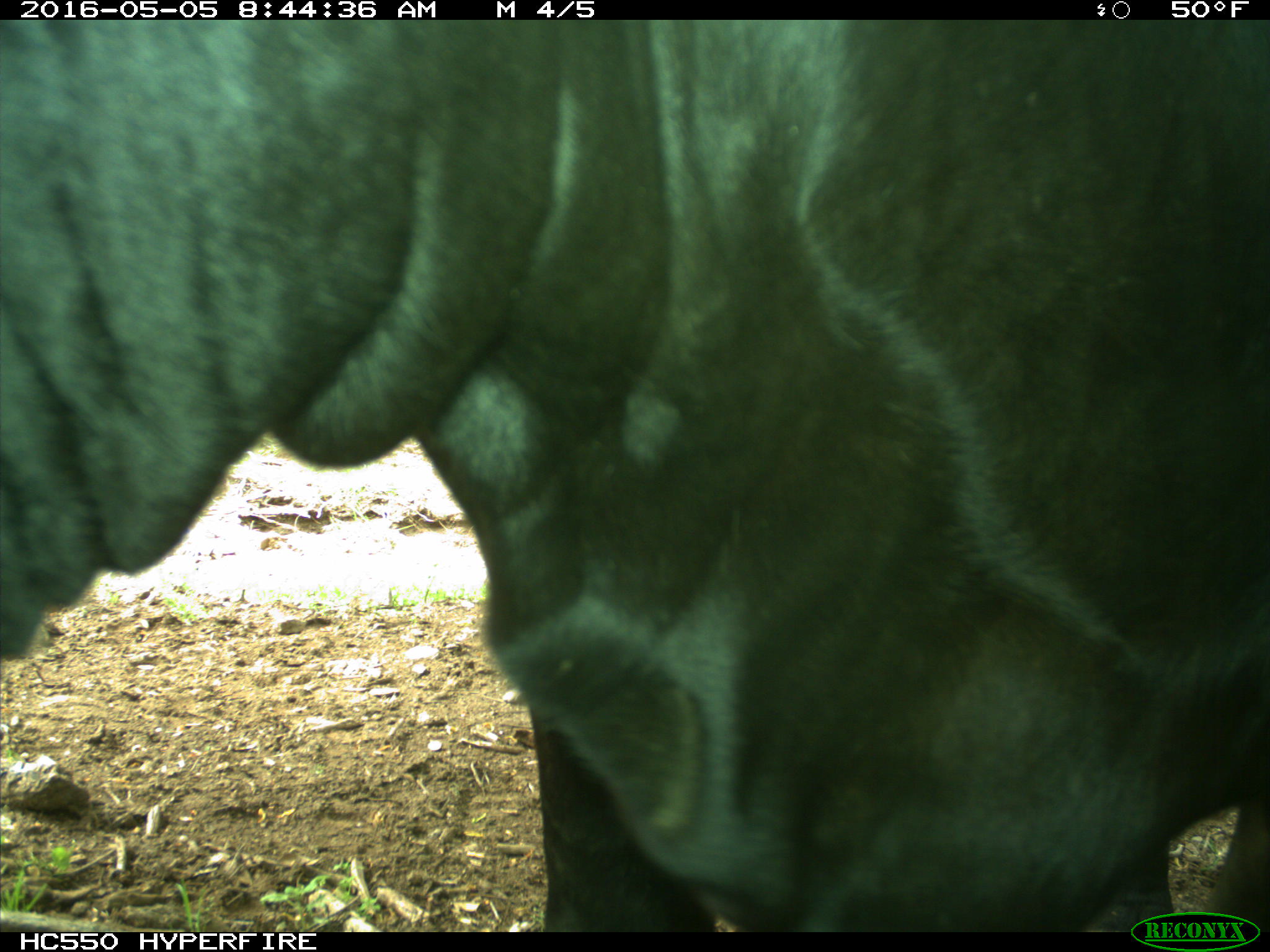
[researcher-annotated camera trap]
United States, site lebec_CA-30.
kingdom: Animalia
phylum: Chordata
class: Mammalia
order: Artiodactyla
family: Bovidae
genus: Bos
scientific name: Bos taurus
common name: domestic cow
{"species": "Bos taurus (domestic cow)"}